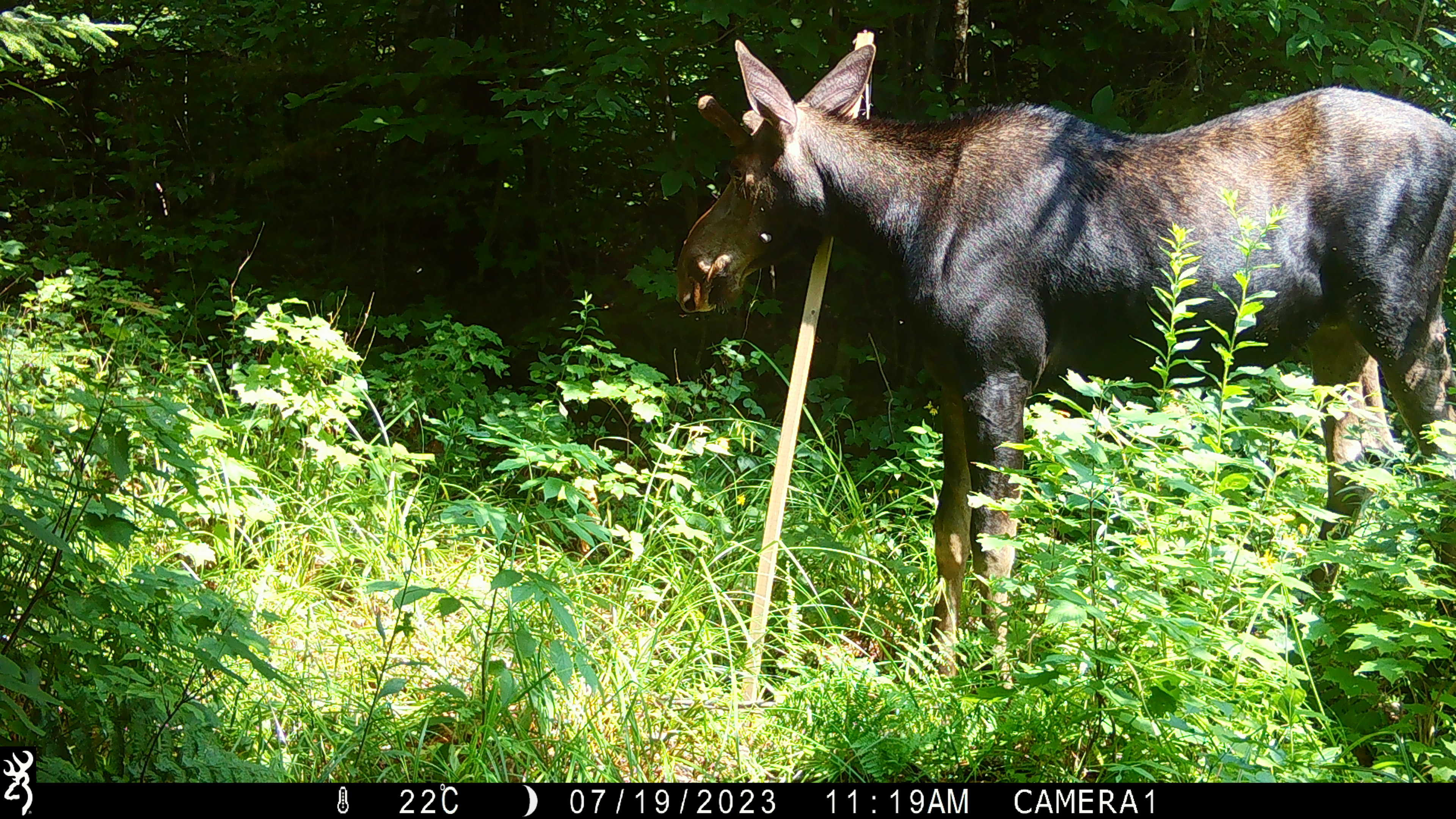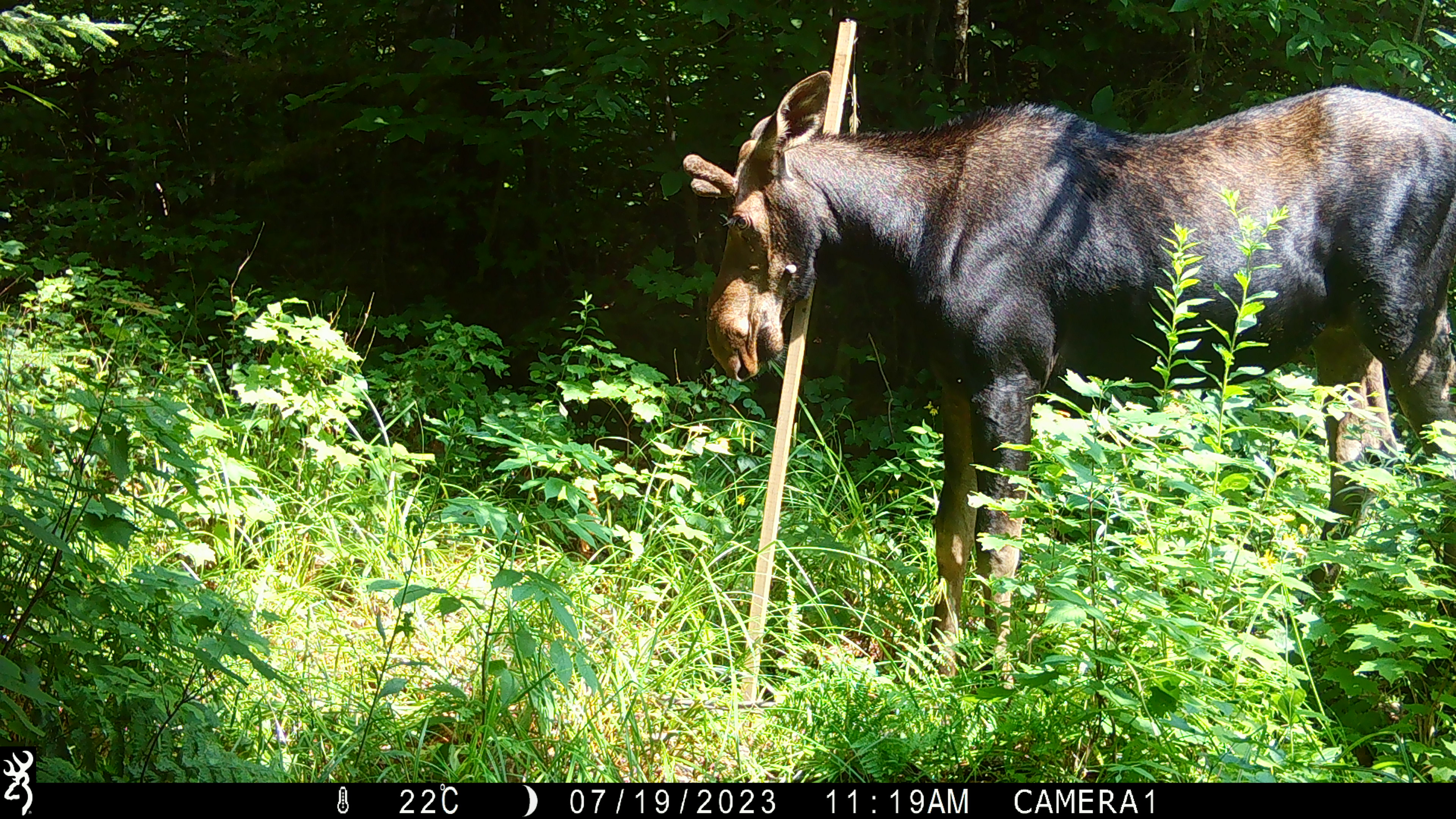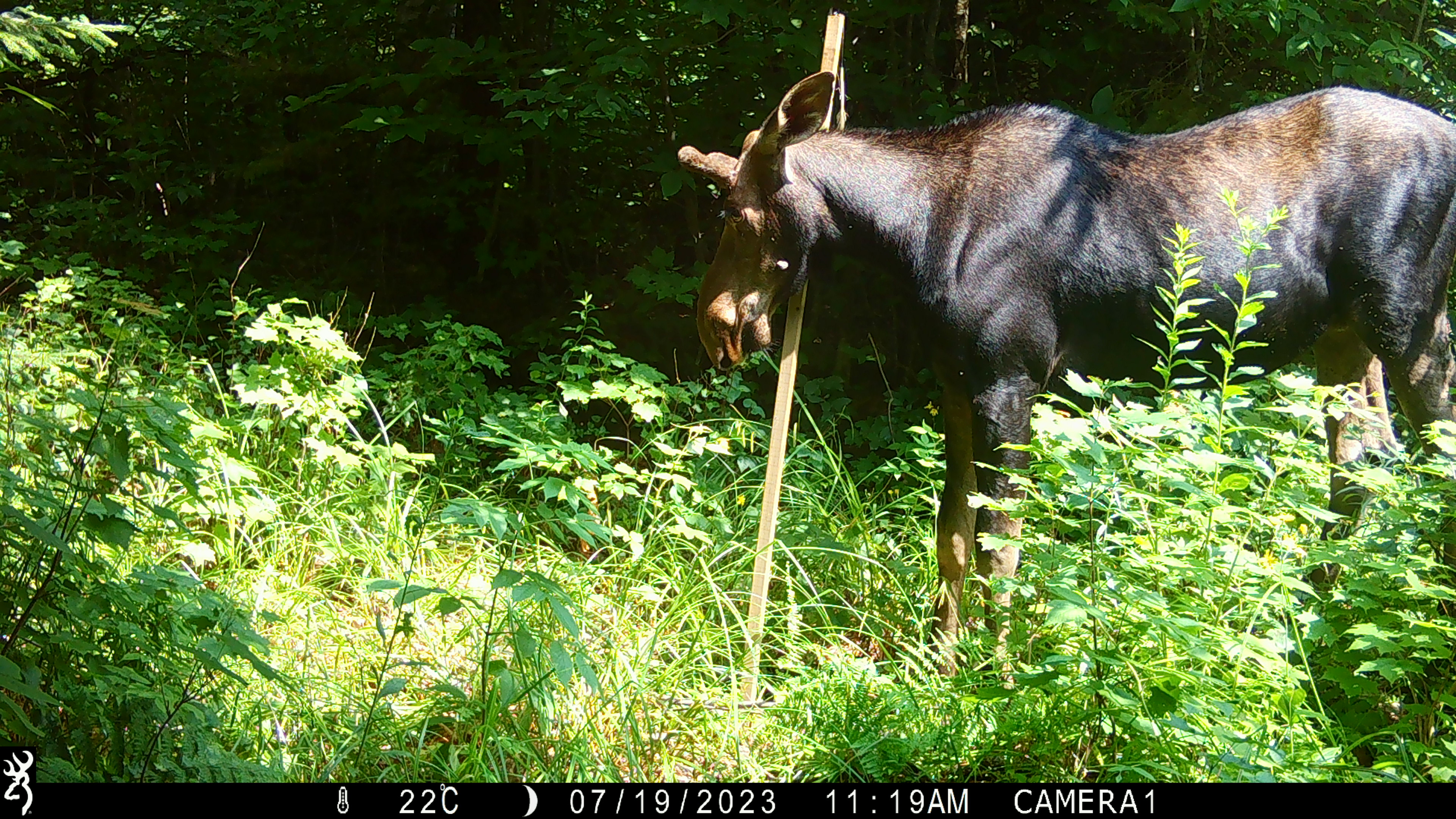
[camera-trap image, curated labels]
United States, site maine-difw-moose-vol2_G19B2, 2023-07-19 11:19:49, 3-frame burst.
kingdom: Animalia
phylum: Chordata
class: Mammalia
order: Artiodactyla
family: Cervidae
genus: Alces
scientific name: Alces alces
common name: moose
Moose (Alces alces).